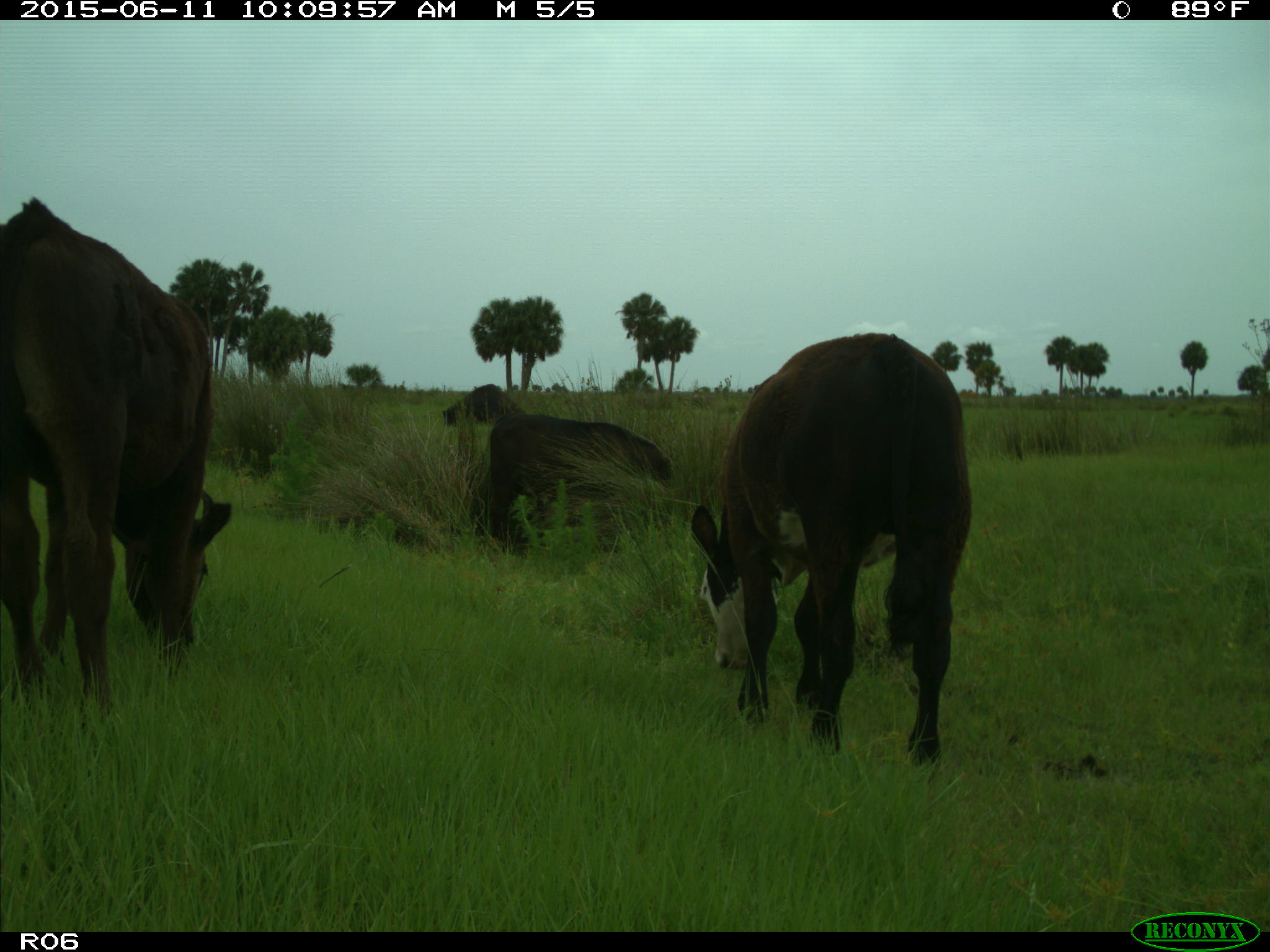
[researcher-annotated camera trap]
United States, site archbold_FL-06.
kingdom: Animalia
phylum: Chordata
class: Mammalia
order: Artiodactyla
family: Bovidae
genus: Bos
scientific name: Bos taurus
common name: domestic cow